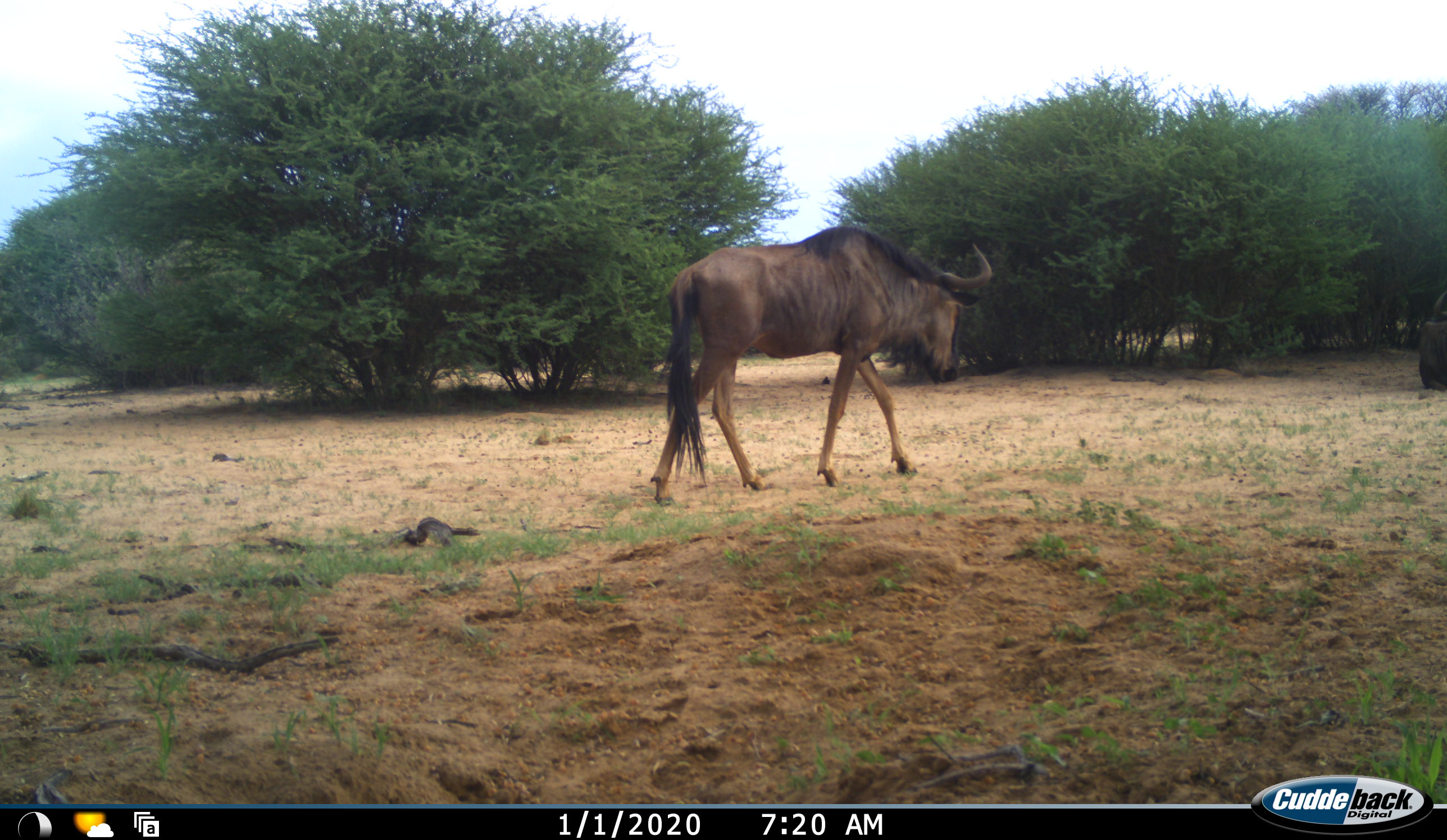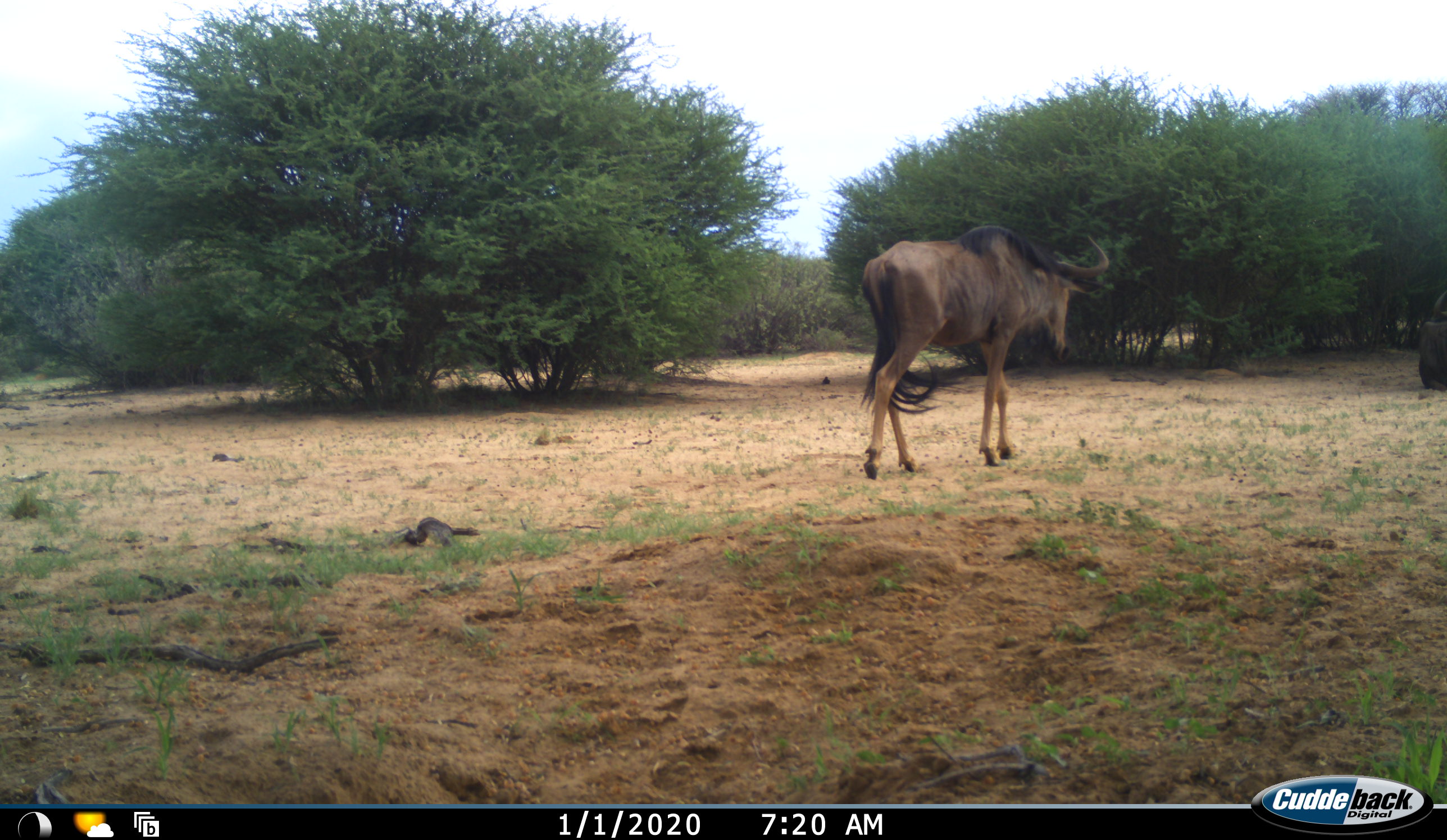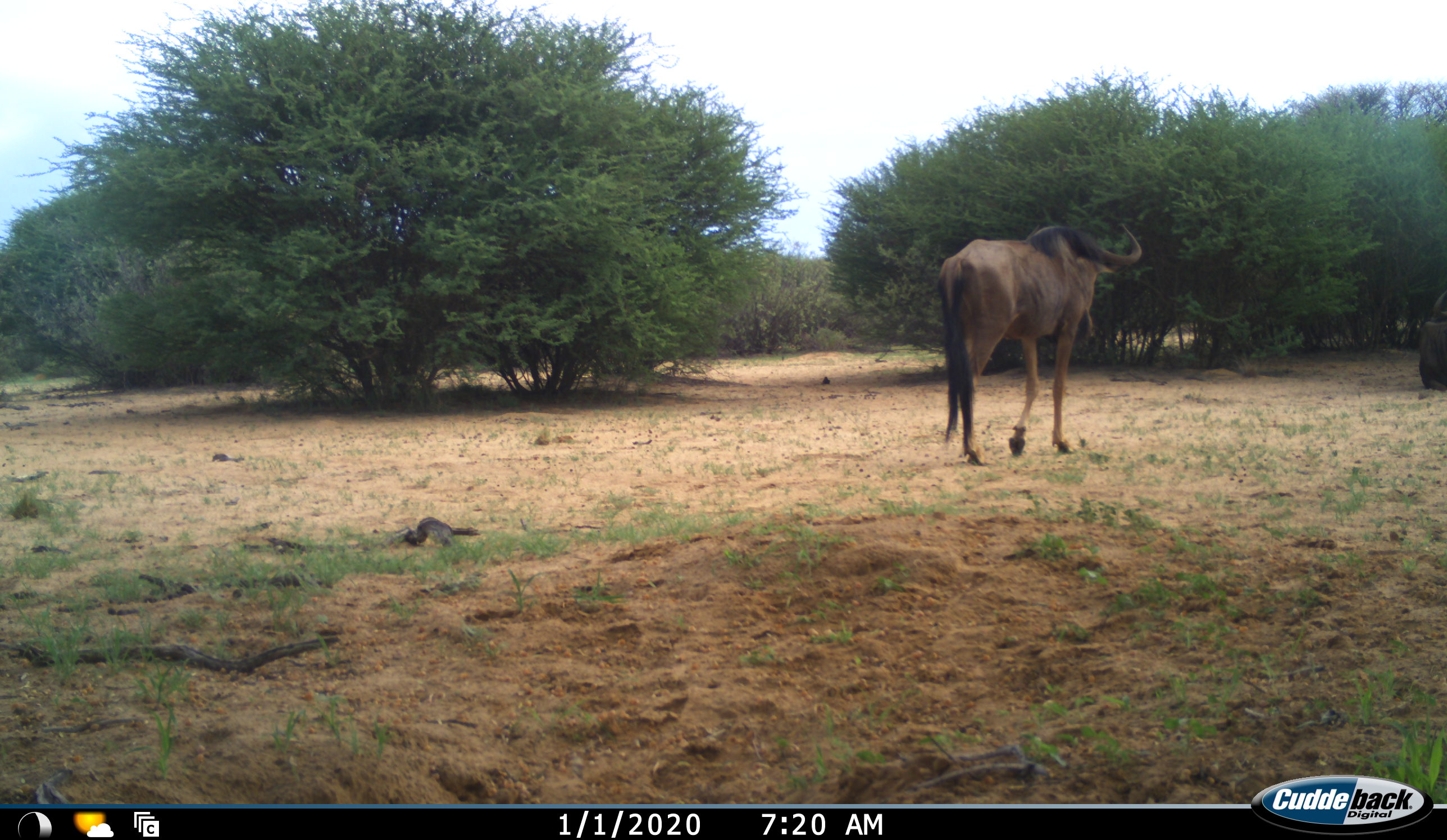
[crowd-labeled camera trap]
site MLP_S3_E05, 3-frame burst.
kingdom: Animalia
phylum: Chordata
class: Mammalia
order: Artiodactyla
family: Bovidae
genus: Connochaetes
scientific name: Connochaetes taurinus taurinus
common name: blue wildebeest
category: wildebeestblue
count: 1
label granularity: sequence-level